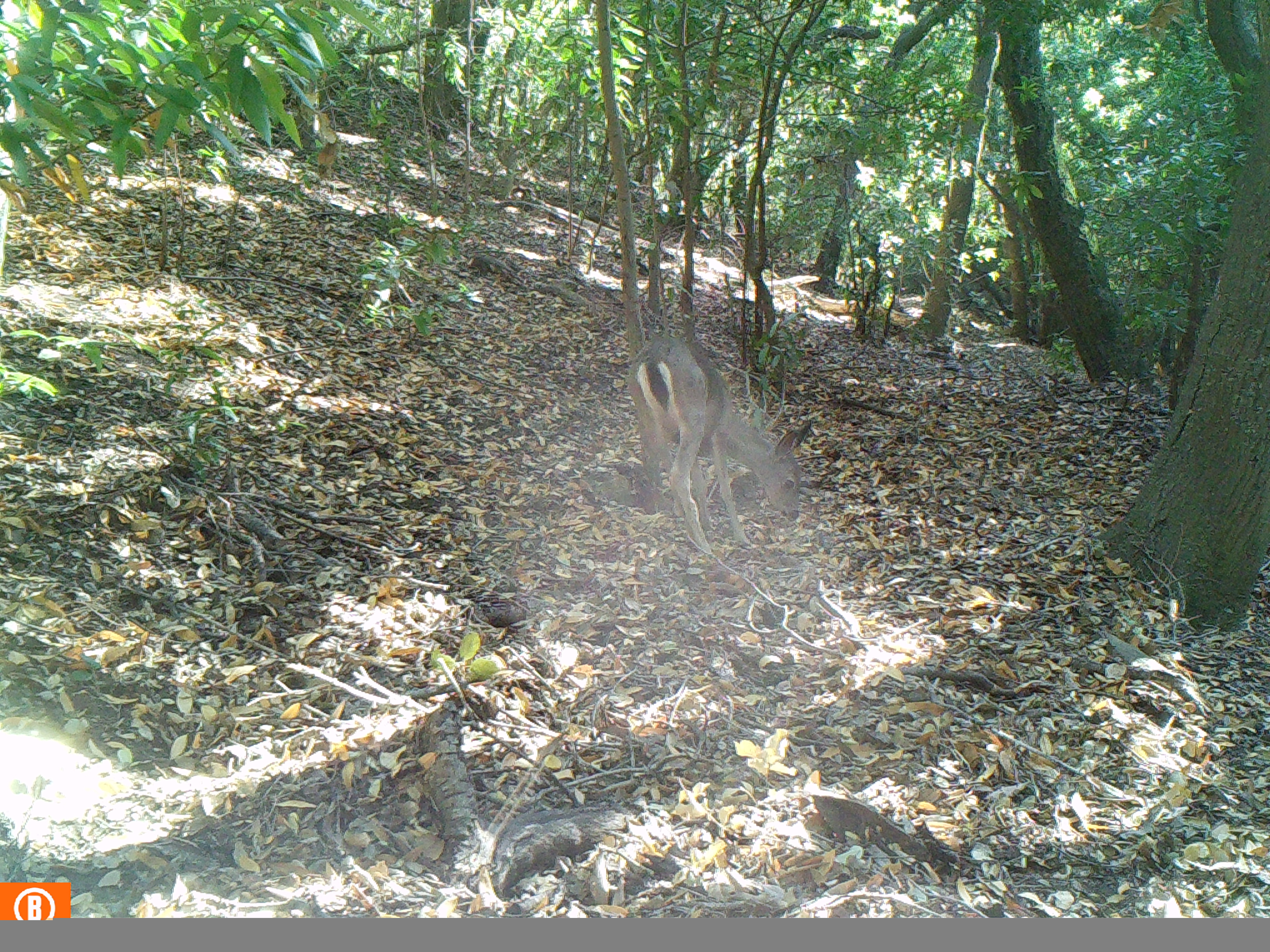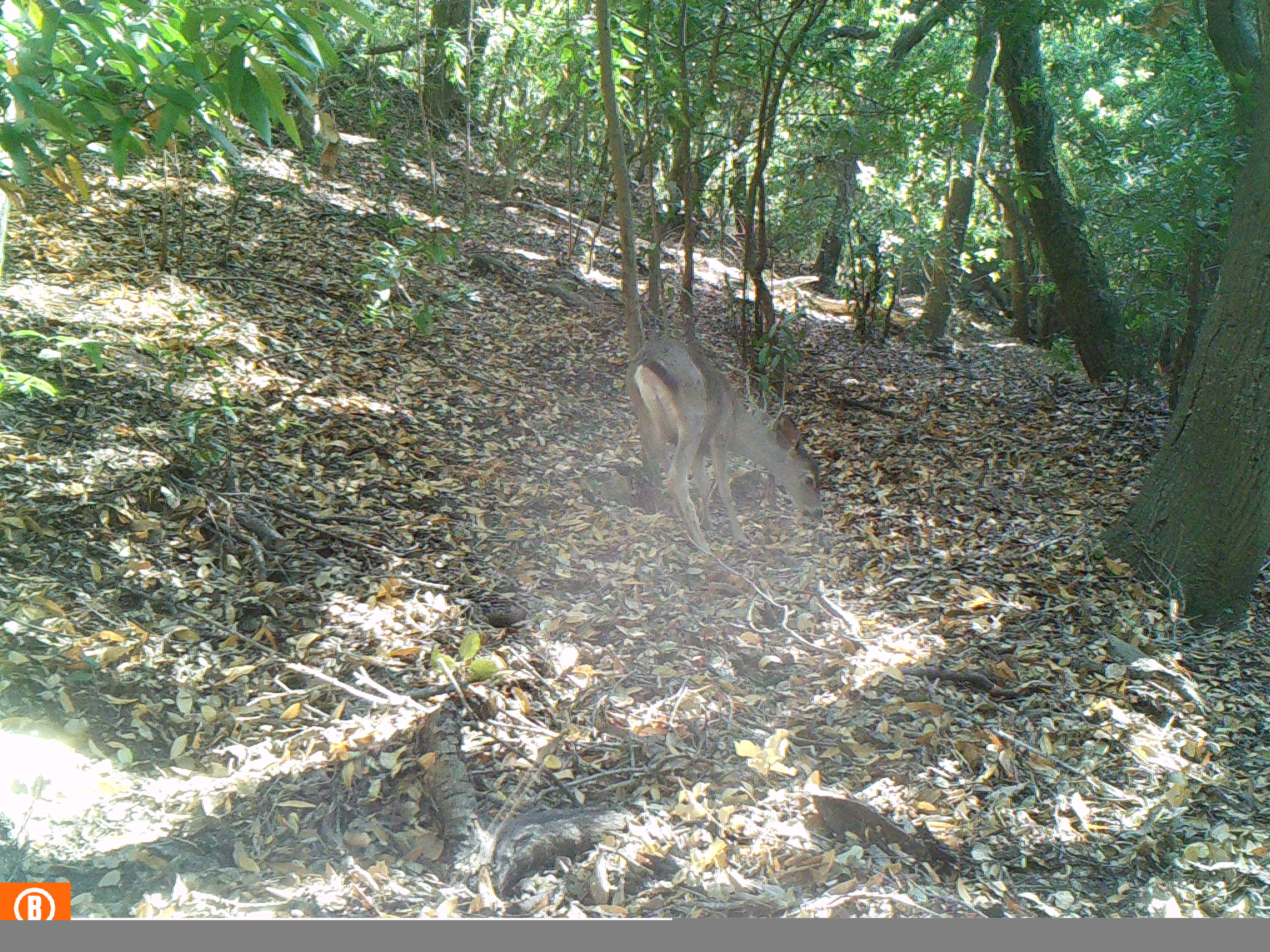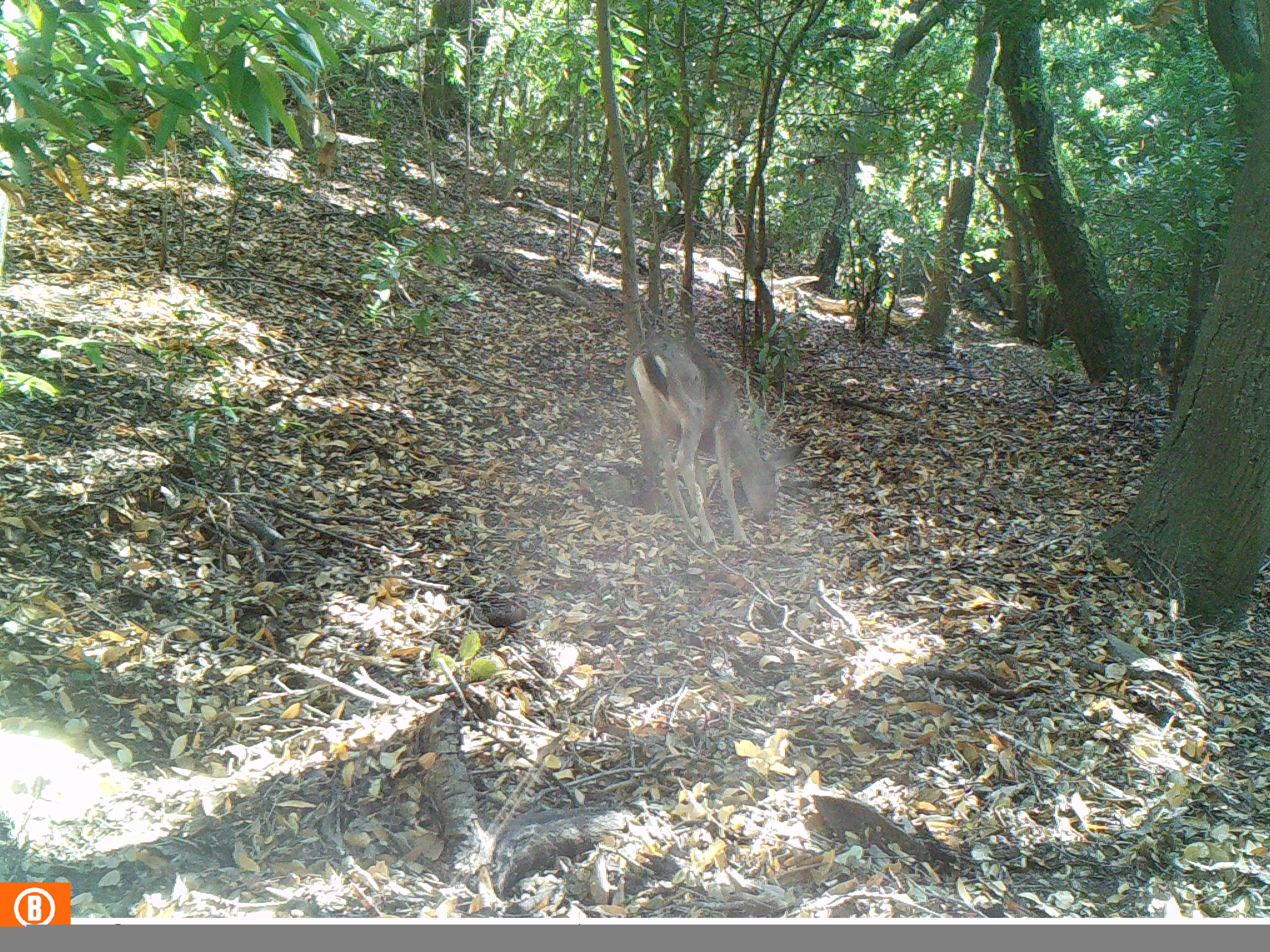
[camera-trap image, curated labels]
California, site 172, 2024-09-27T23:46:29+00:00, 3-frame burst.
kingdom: Animalia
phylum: Chordata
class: Mammalia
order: Artiodactyla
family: Cervidae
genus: Odocoileus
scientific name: Odocoileus hemionus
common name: mule deer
Mule deer (Odocoileus hemionus).